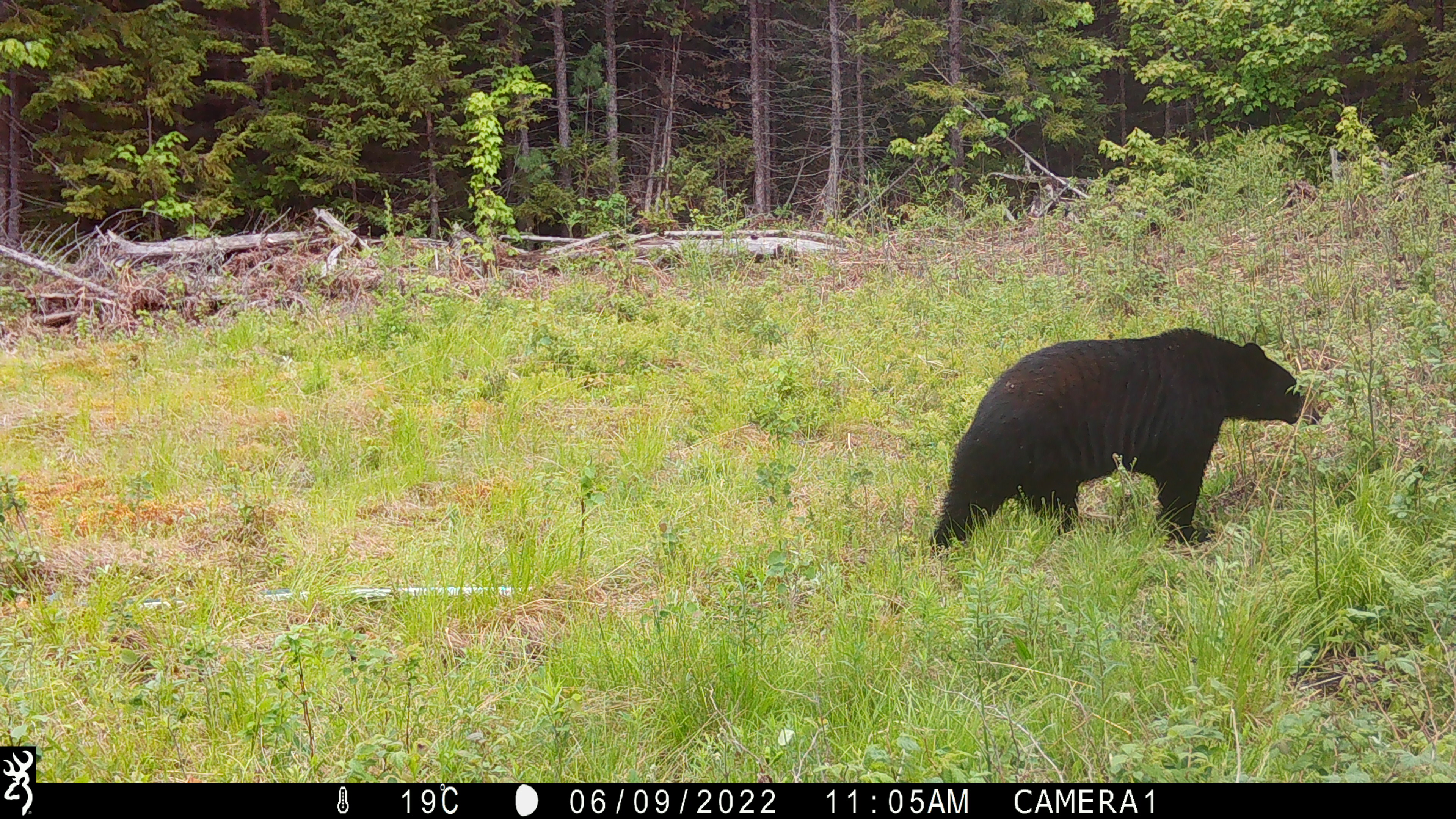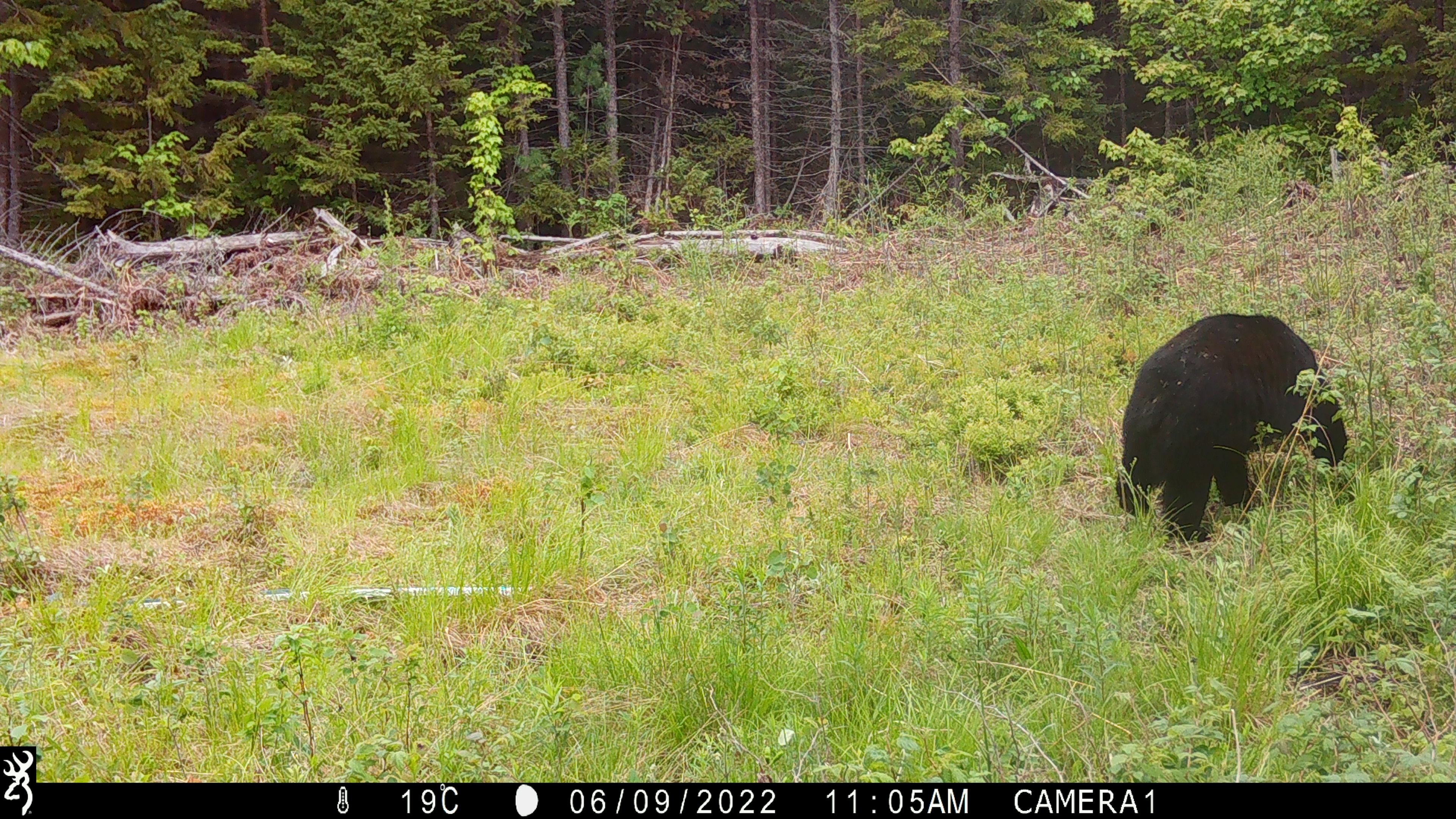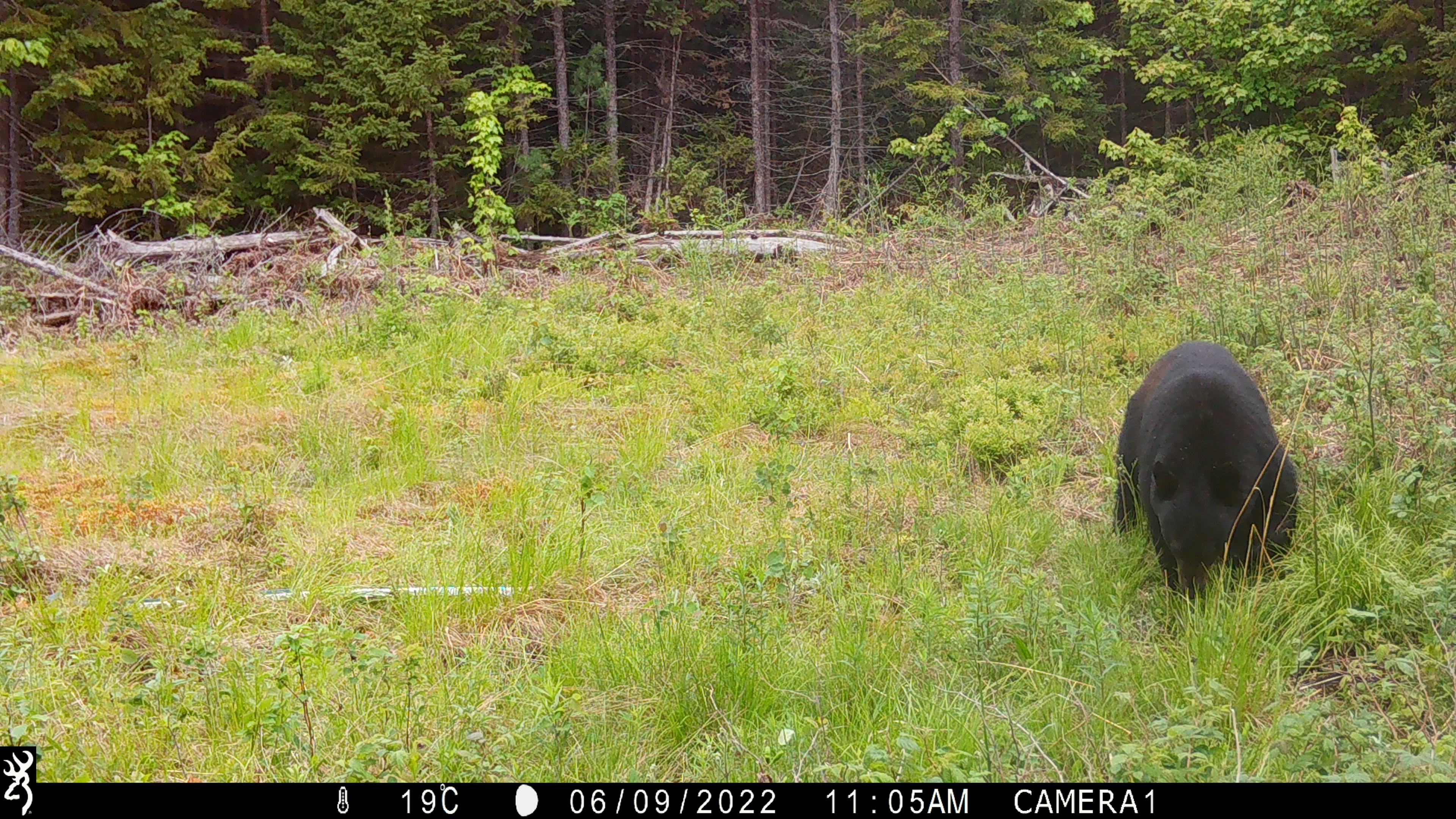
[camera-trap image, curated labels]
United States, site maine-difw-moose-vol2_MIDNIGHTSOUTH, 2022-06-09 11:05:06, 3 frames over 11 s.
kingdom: Animalia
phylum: Chordata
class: Mammalia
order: Carnivora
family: Ursidae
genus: Ursus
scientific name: Ursus americanus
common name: black bear